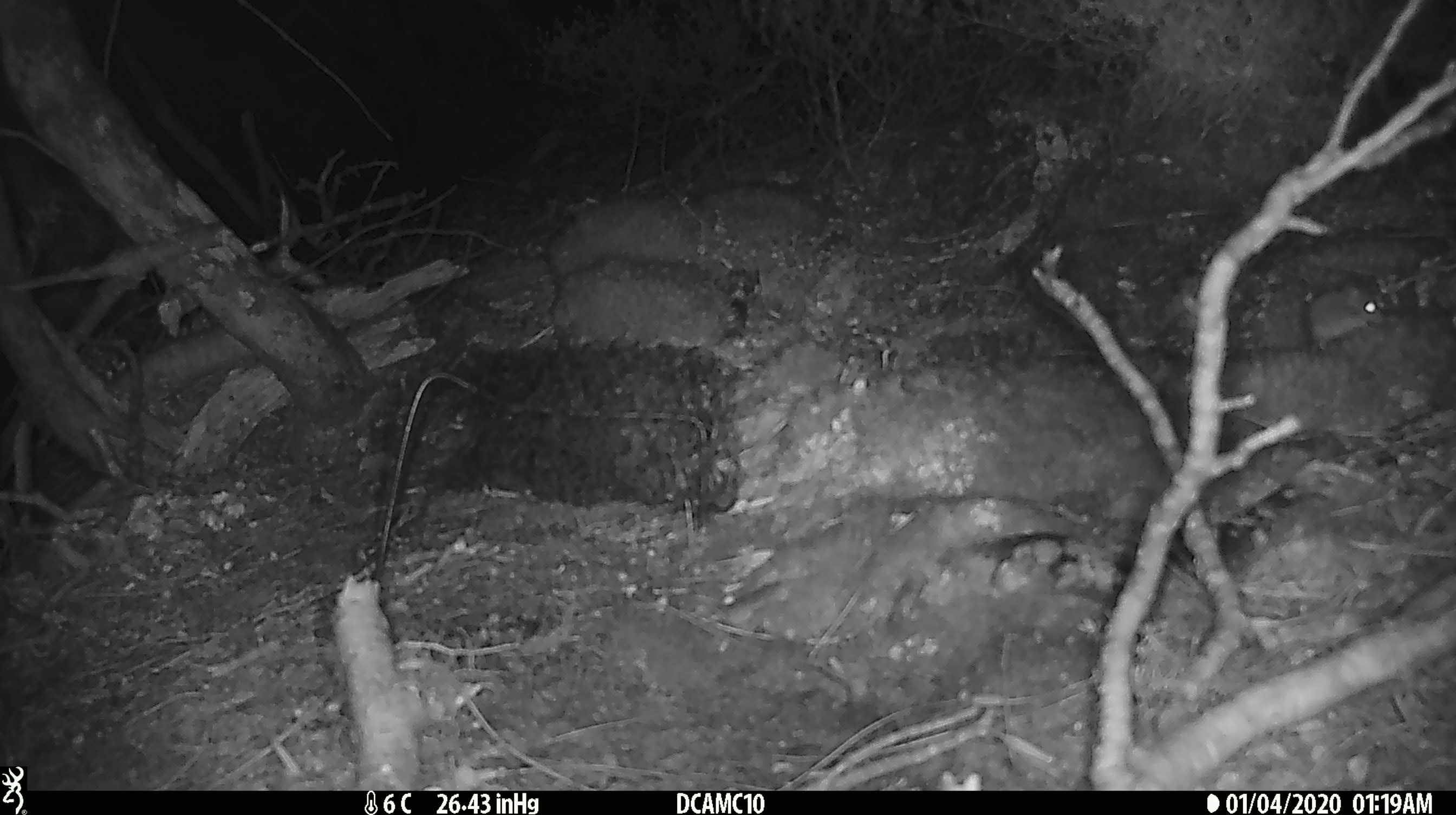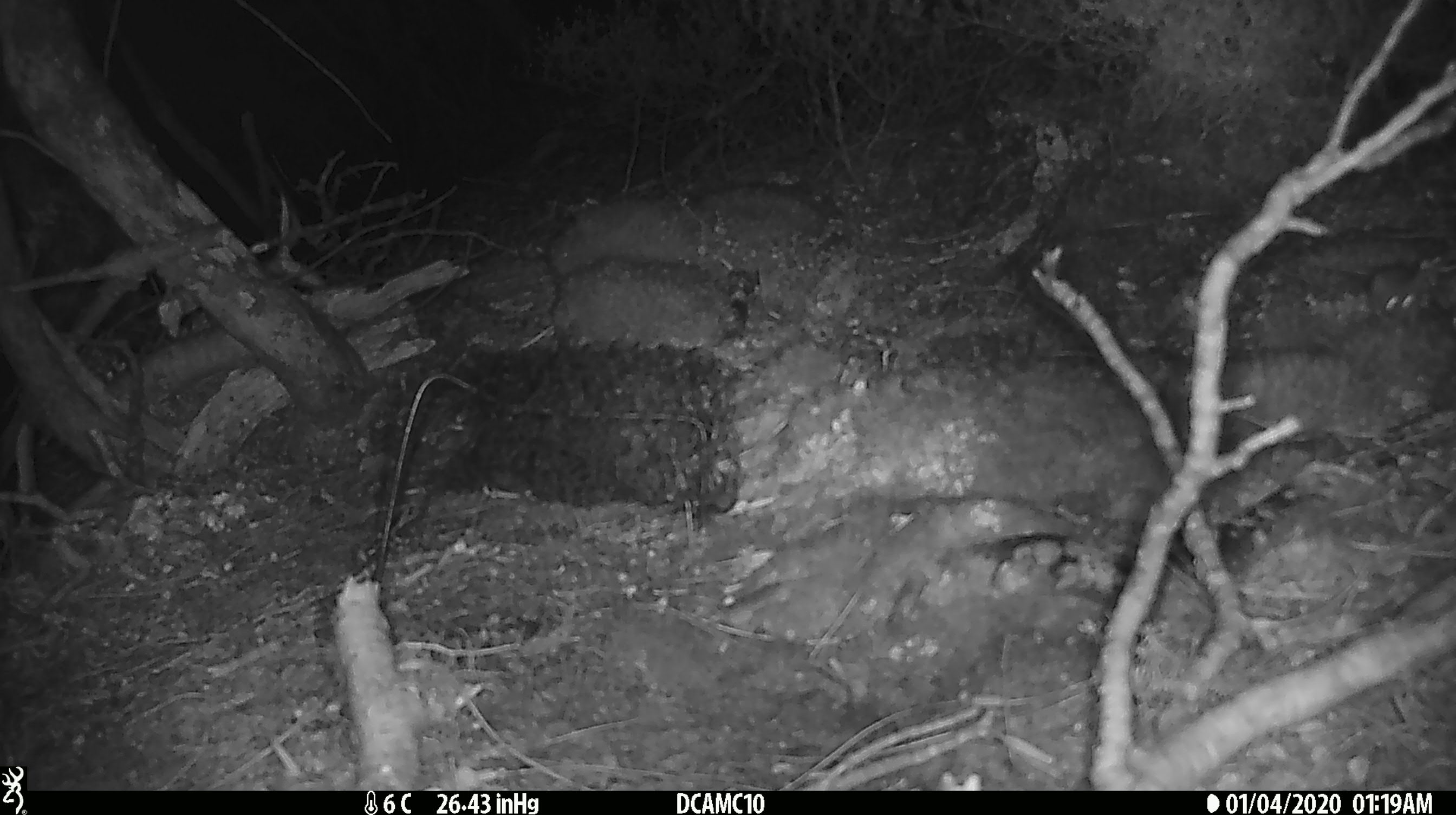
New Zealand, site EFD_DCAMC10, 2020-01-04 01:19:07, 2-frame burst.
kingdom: Animalia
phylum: Chordata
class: Mammalia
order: Rodentia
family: Muridae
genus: Mus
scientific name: Mus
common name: mouse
Mouse (Mus).